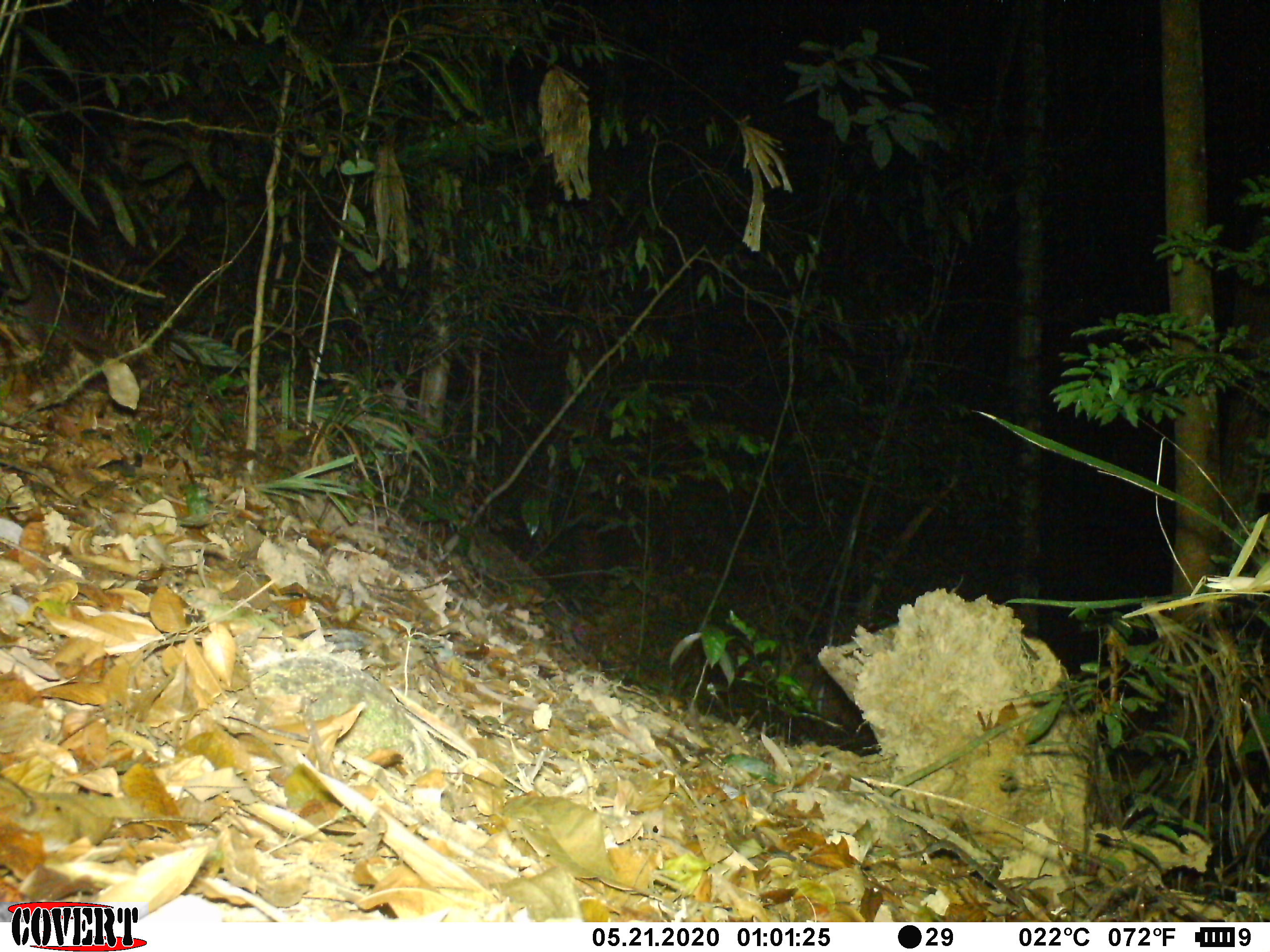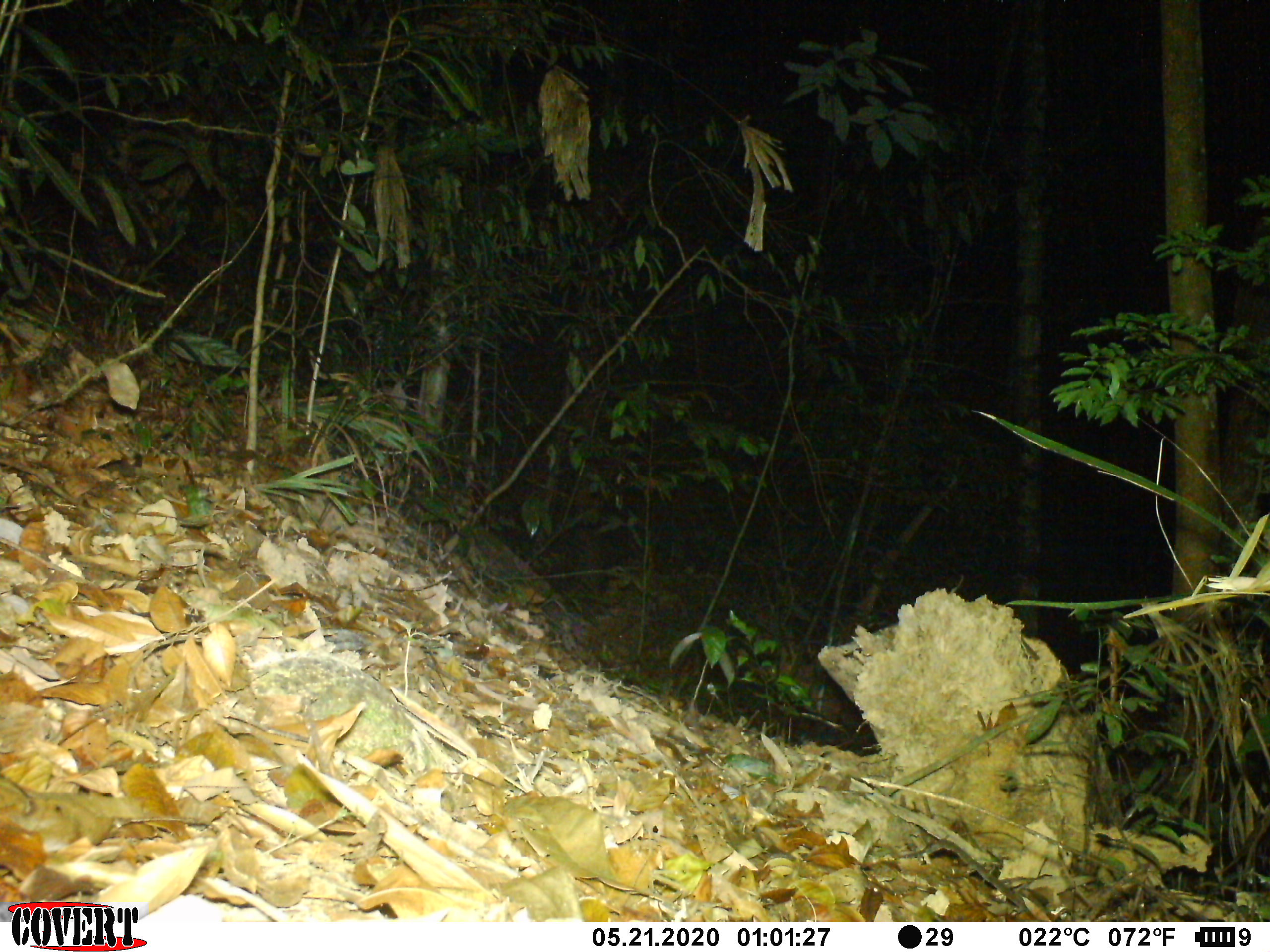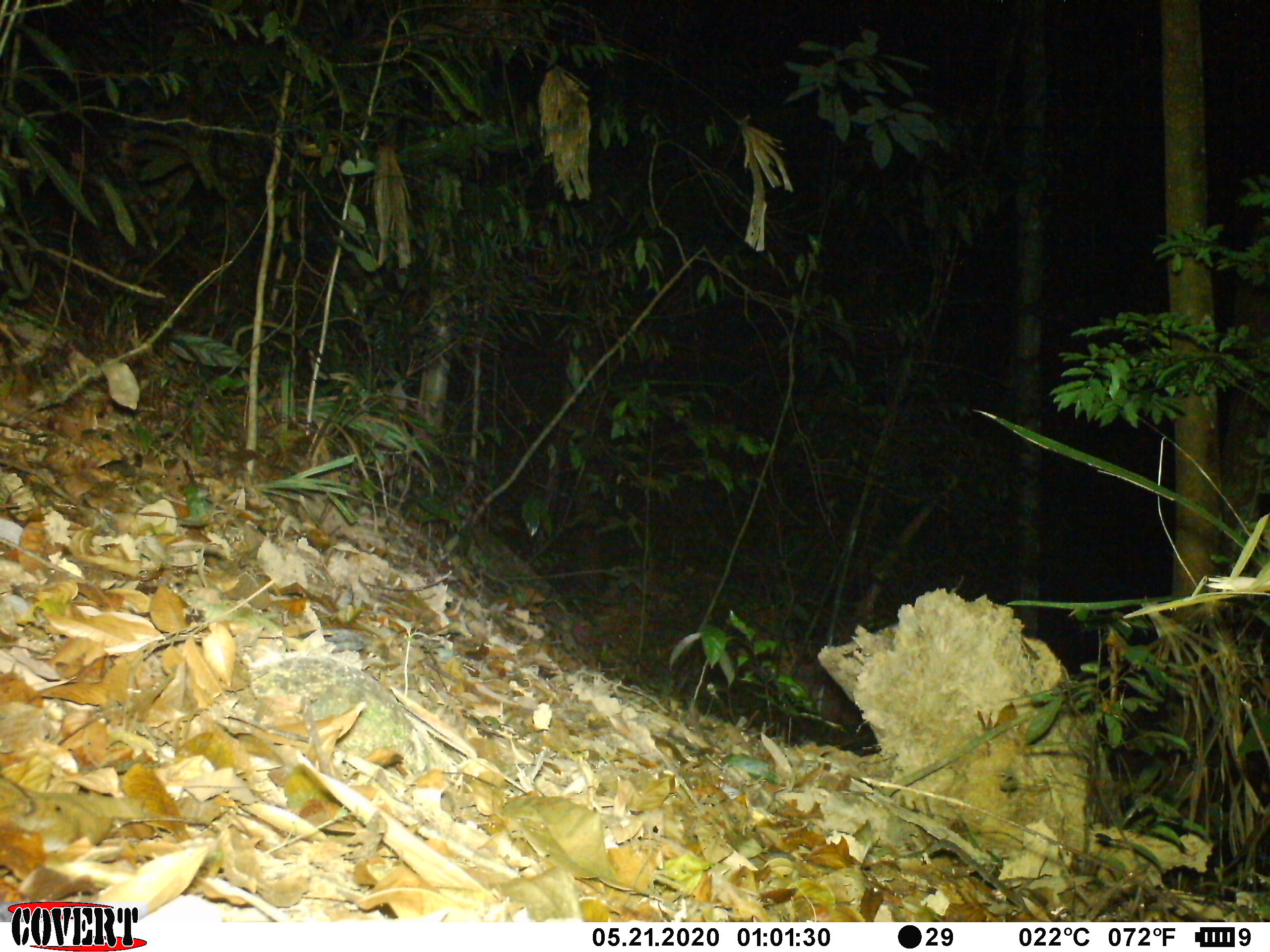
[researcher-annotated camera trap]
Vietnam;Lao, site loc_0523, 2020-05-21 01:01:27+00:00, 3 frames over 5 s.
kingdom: Animalia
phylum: Chordata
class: Mammalia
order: Carnivora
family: Mustelidae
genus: Melogale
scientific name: Melogale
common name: ferret badger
Ferret badger (Melogale). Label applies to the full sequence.